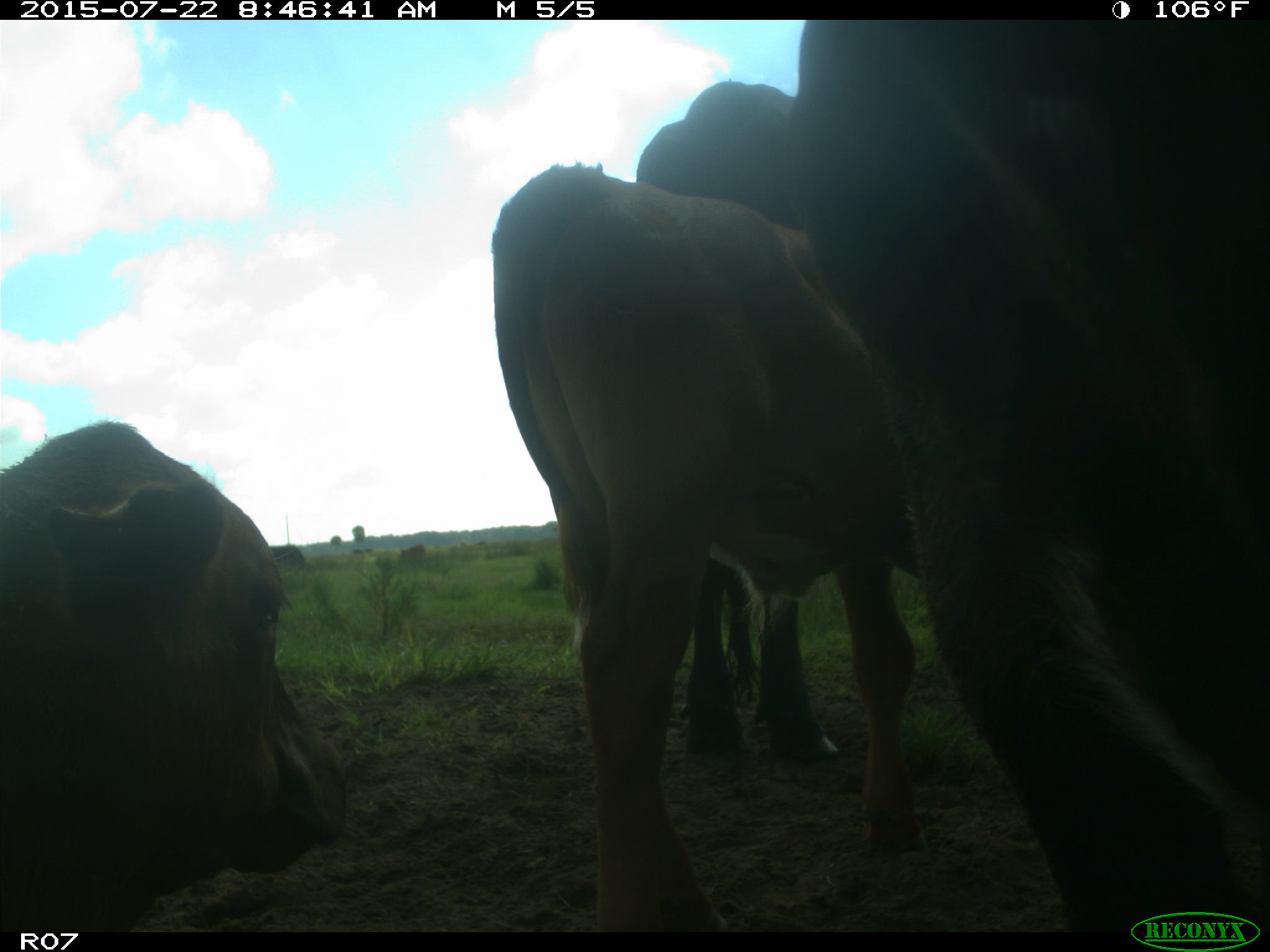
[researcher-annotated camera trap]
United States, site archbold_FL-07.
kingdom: Animalia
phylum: Chordata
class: Mammalia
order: Artiodactyla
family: Suidae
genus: Sus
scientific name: Sus scrofa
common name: wild boar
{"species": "Sus scrofa (wild boar)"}